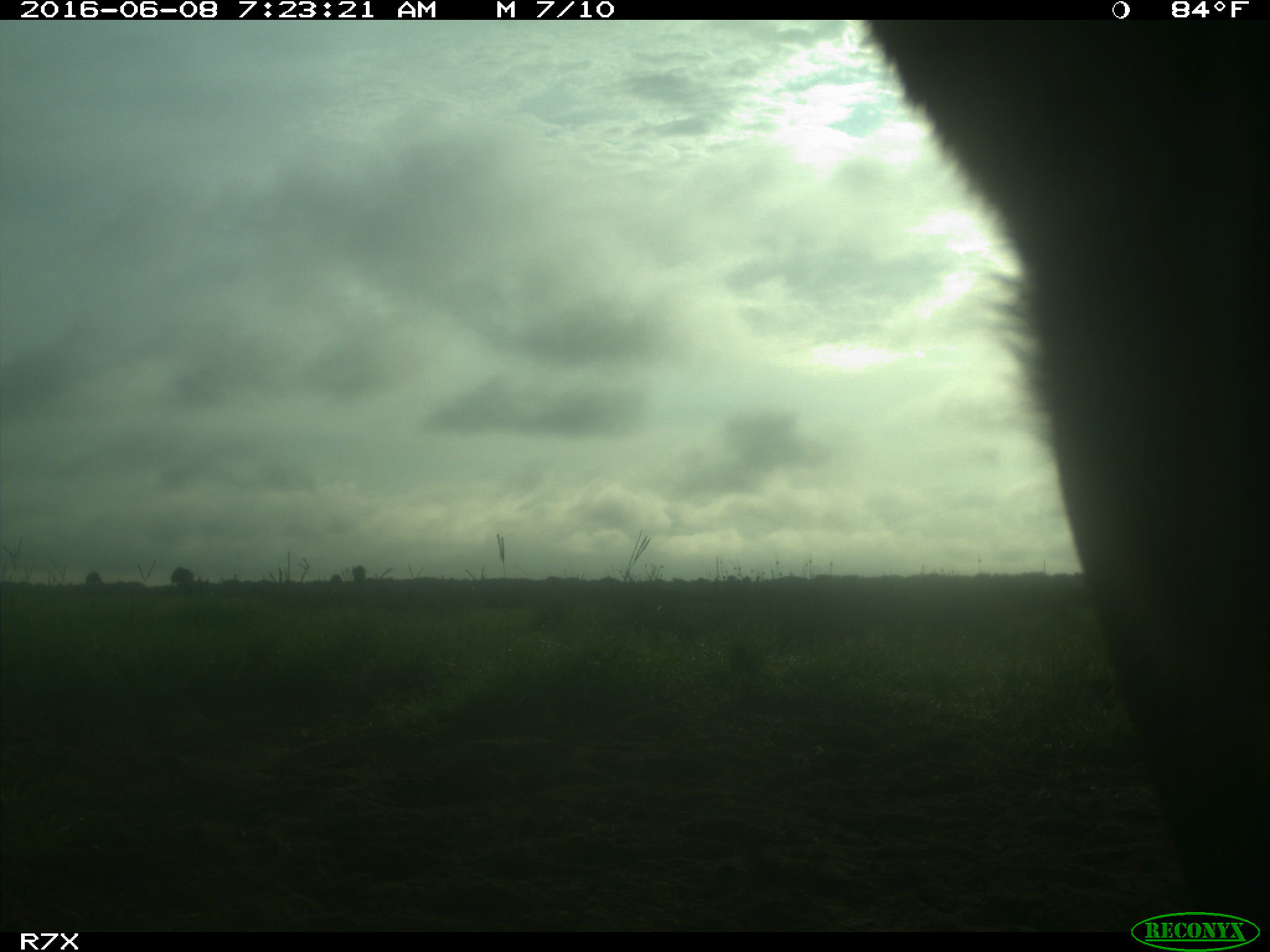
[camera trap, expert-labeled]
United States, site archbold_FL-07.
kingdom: Animalia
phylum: Chordata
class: Mammalia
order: Artiodactyla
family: Bovidae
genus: Bos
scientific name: Bos taurus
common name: domestic cow